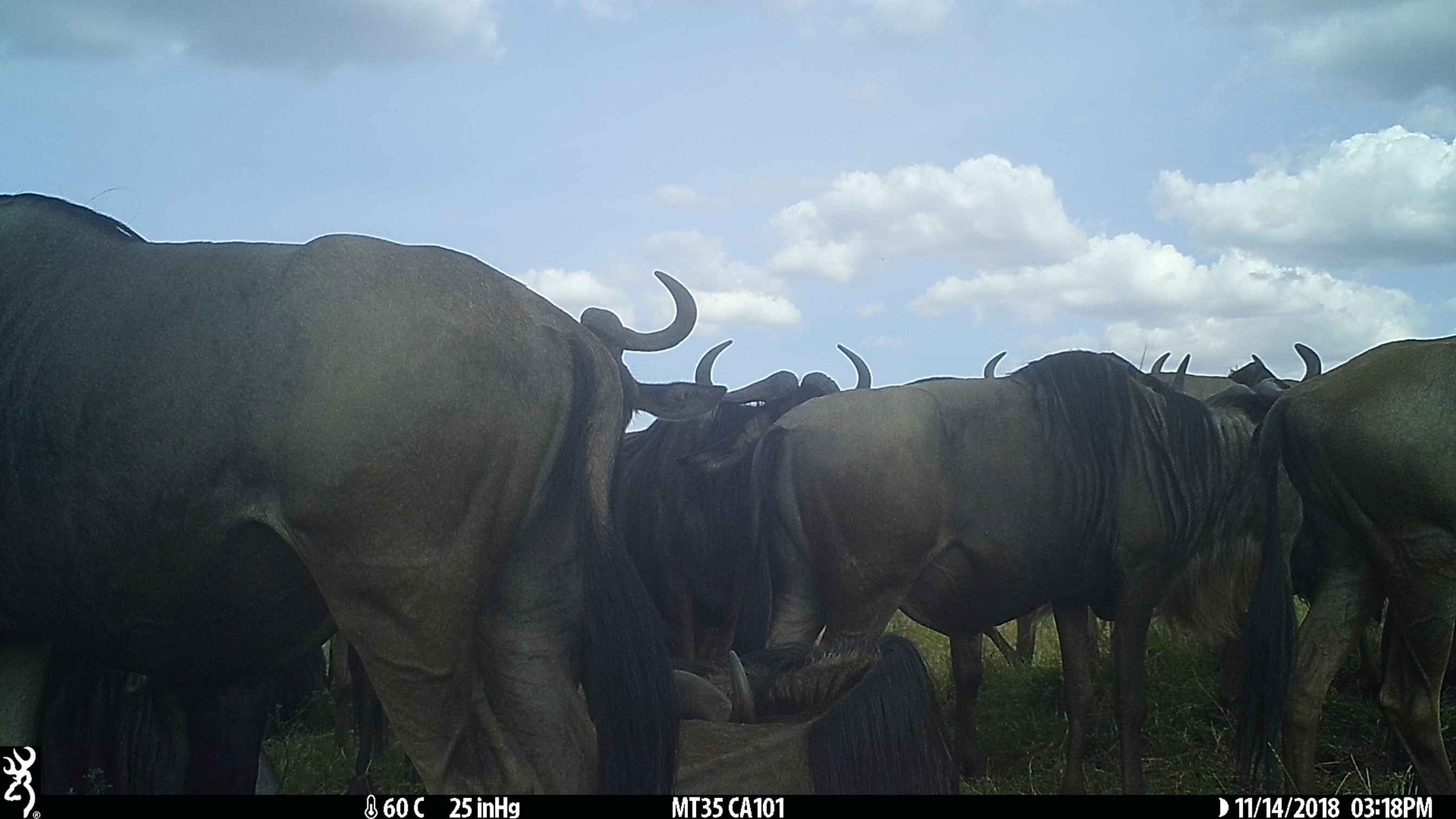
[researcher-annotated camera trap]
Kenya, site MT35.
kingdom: Animalia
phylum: Chordata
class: Mammalia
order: Artiodactyla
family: Bovidae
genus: Connochaetes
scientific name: Connochaetes taurinus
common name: blue wildebeest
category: wildebeest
Wildebeest (blue wildebeest) (Connochaetes taurinus).